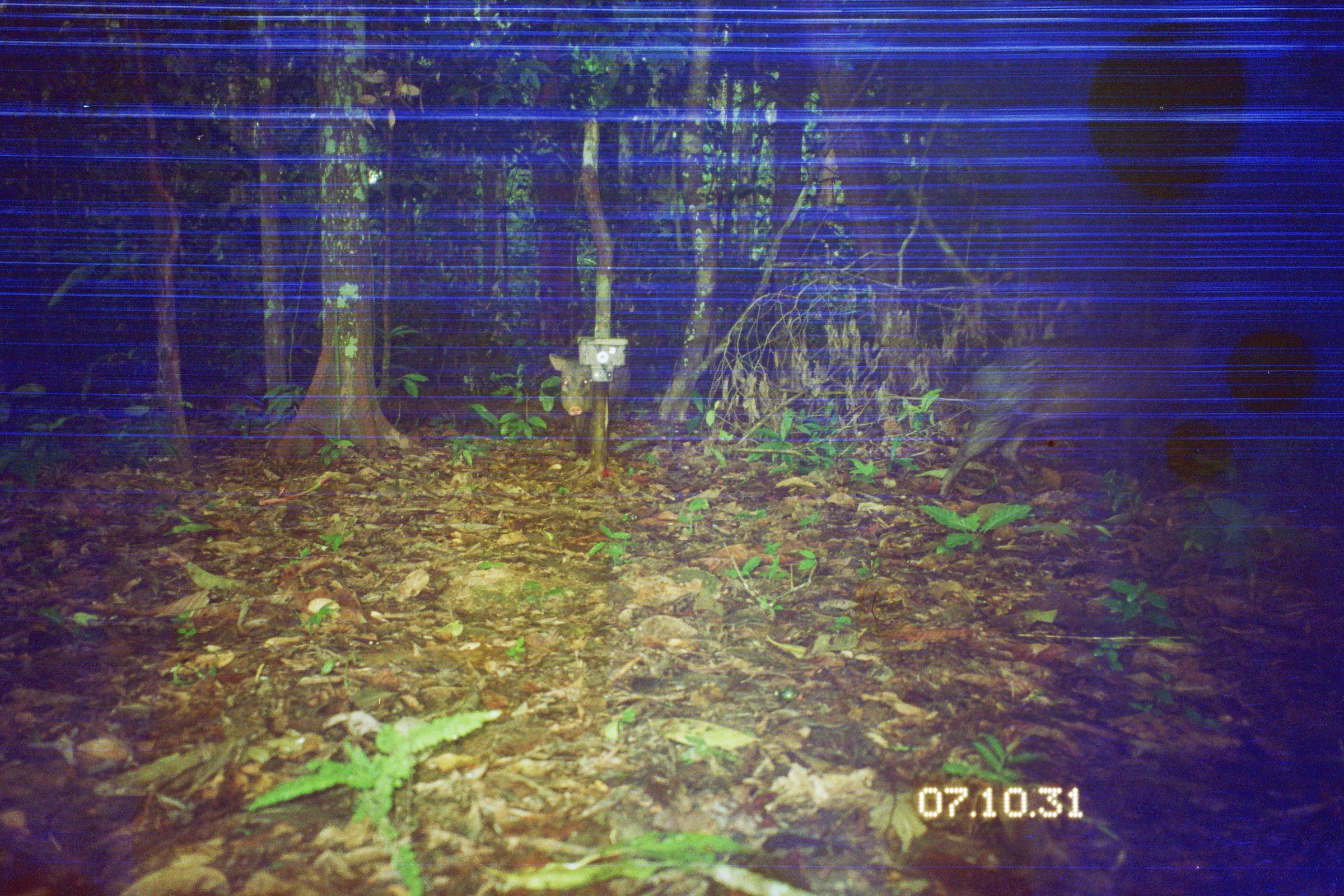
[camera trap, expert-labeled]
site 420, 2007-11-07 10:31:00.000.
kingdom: Animalia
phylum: Chordata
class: Mammalia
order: Artiodactyla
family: Tayassuidae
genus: Tayassu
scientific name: Tayassu pecari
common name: white-lipped peccary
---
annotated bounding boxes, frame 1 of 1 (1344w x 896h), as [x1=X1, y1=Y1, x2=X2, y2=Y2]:
tayassu pecari: [x1=934, y1=332, x2=1226, y2=502]; [x1=547, y1=352, x2=631, y2=458]